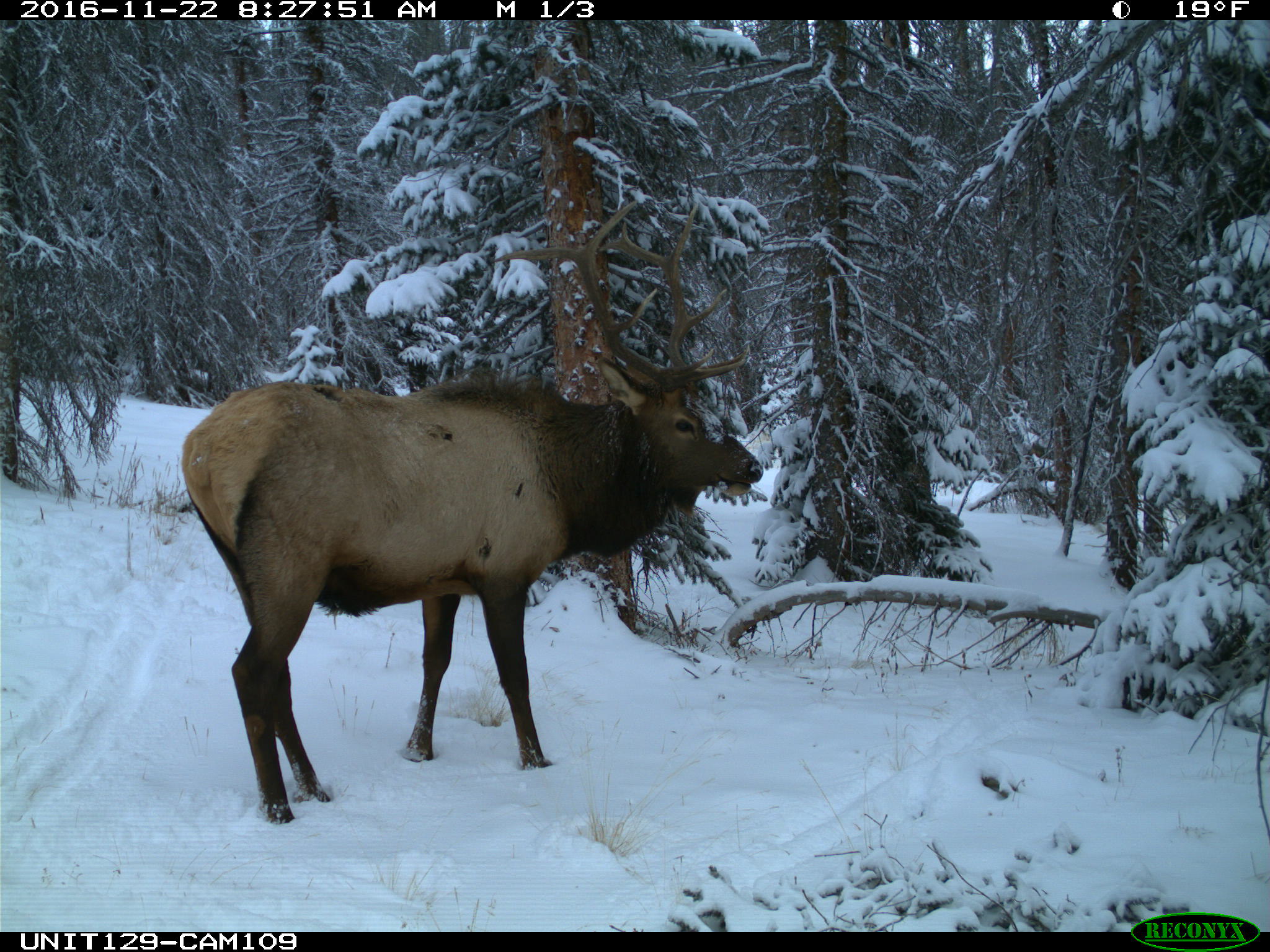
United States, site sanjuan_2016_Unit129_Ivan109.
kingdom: Animalia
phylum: Chordata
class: Mammalia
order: Artiodactyla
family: Cervidae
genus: Cervus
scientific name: Cervus elaphus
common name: red deer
Cervus elaphus (red deer).